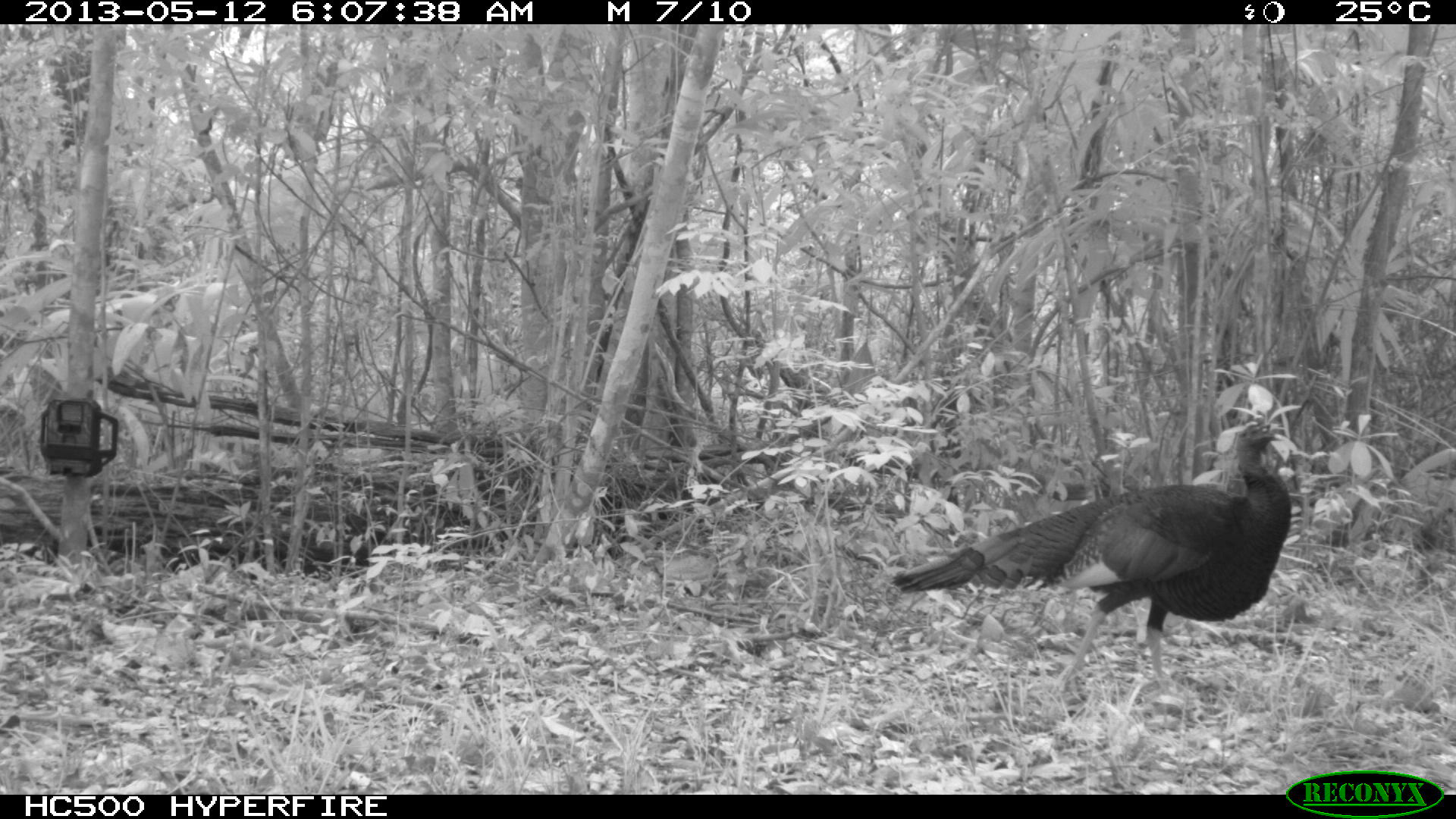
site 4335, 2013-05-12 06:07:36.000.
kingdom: Animalia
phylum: Chordata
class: Aves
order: Galliformes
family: Phasianidae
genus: Meleagris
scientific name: Meleagris ocellata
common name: ocellated turkey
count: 1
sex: male